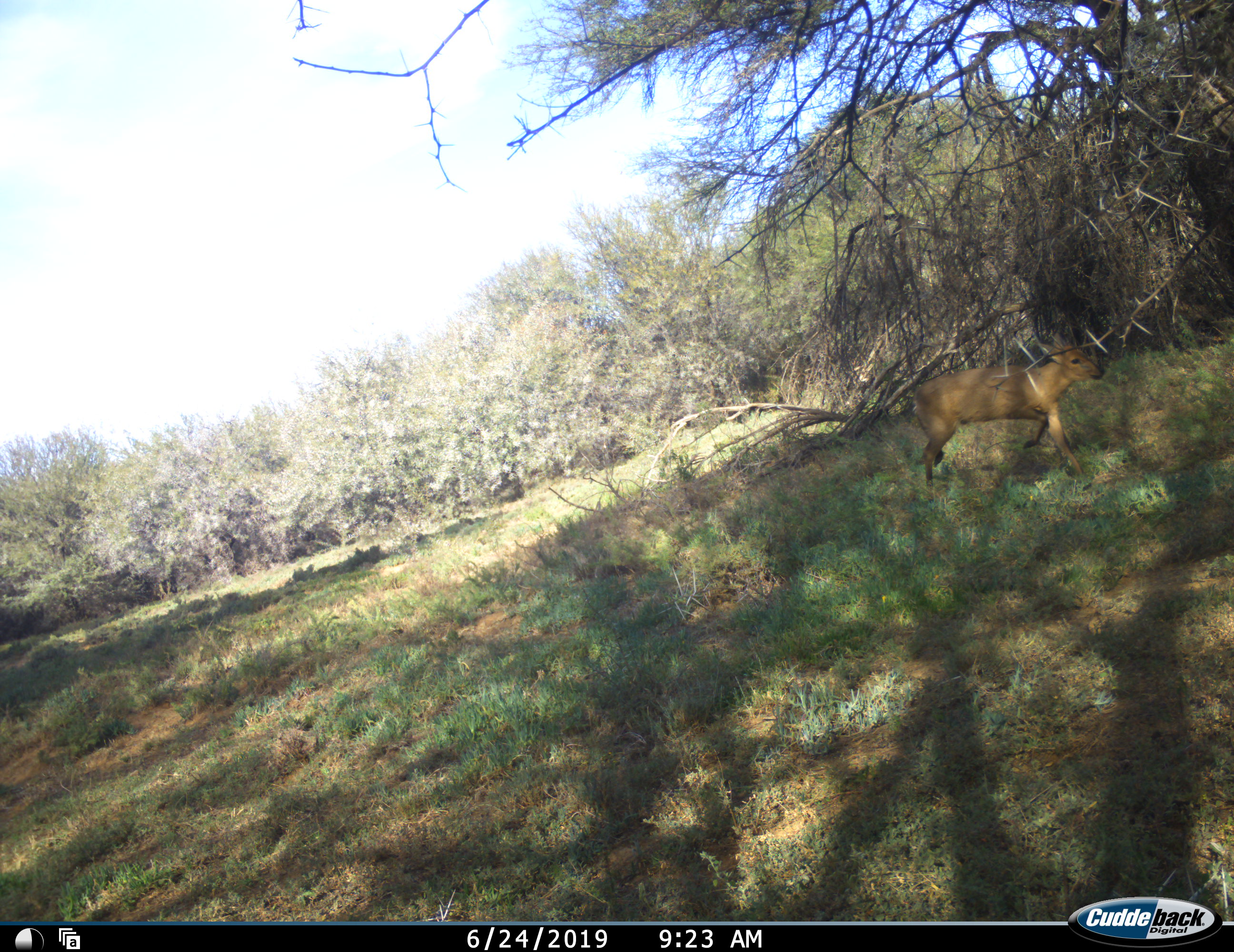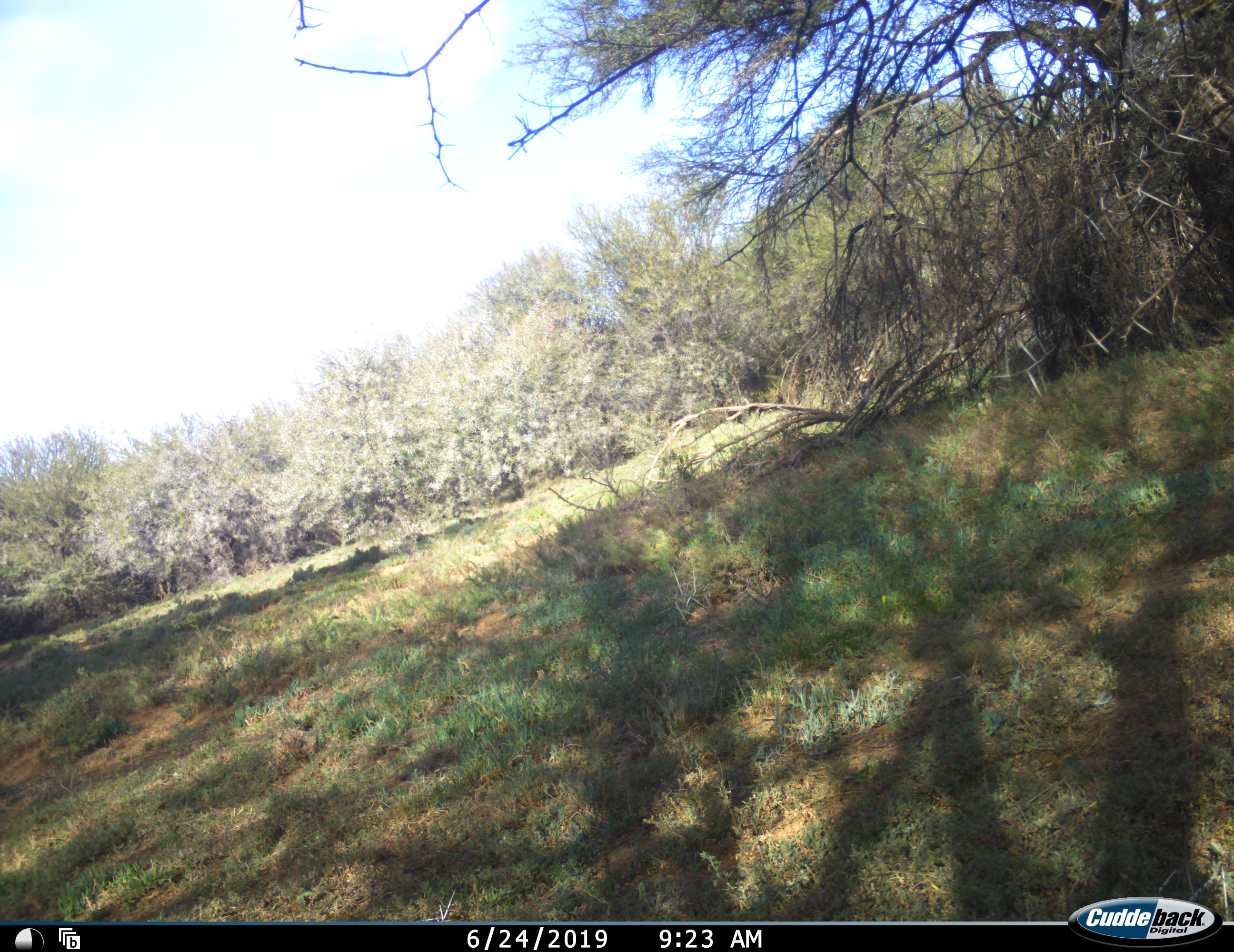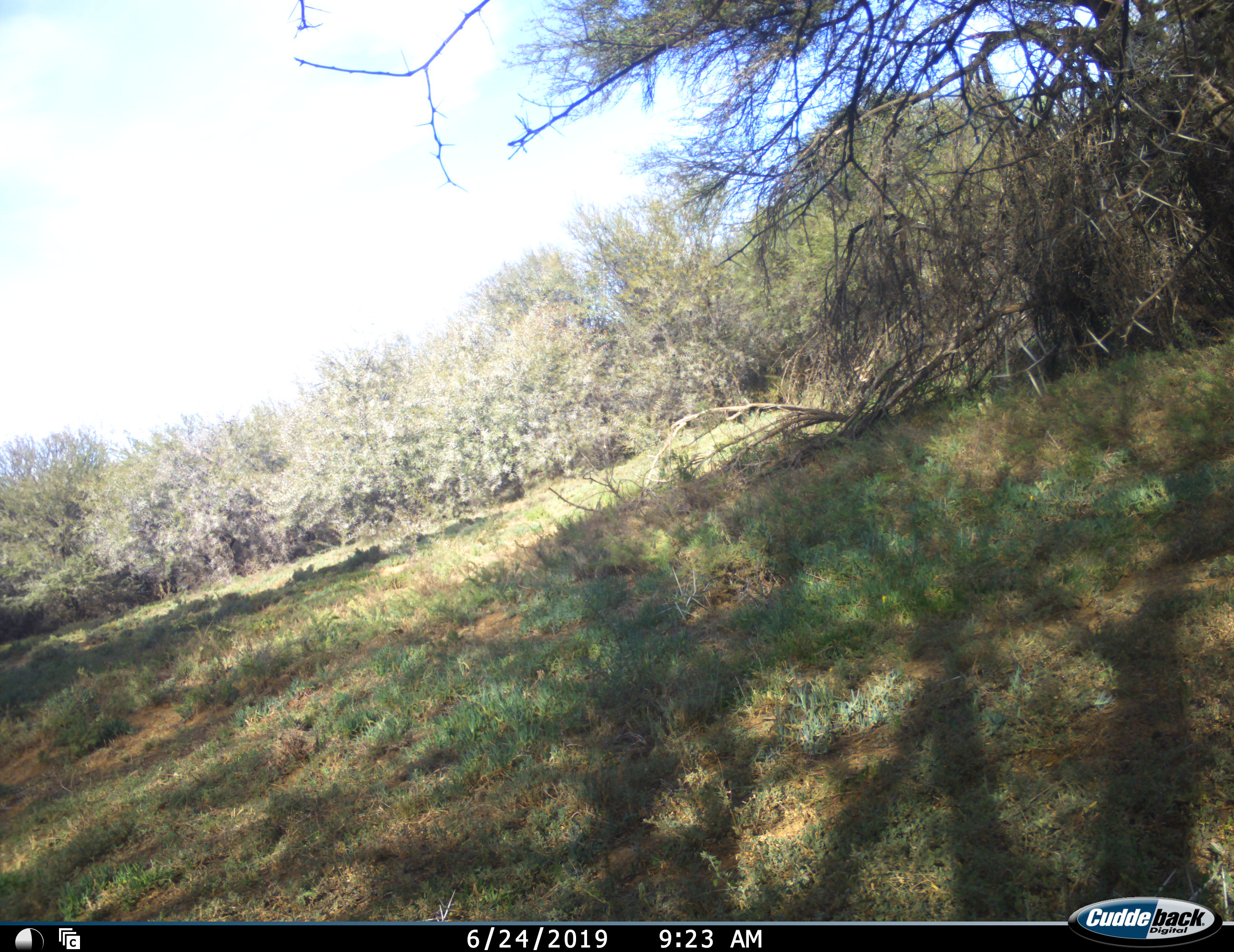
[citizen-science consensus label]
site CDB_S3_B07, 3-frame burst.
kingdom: Animalia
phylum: Chordata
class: Mammalia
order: Artiodactyla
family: Bovidae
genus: Sylvicapra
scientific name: Sylvicapra grimmia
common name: common duiker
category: duikercommongrey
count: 1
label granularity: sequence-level